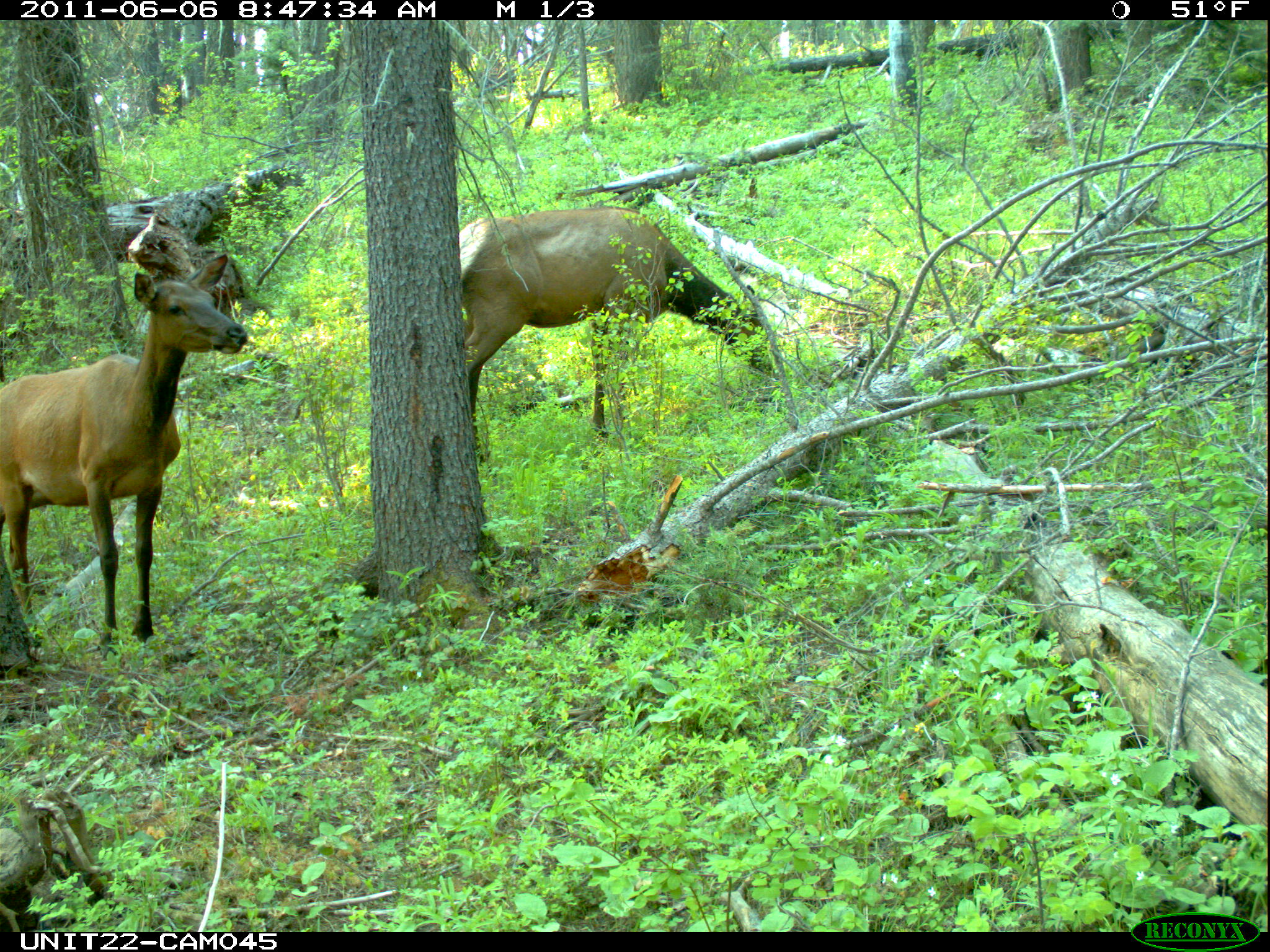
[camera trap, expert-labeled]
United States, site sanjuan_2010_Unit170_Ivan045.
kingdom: Animalia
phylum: Chordata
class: Mammalia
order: Artiodactyla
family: Cervidae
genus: Cervus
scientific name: Cervus elaphus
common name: red deer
Cervus elaphus (red deer).